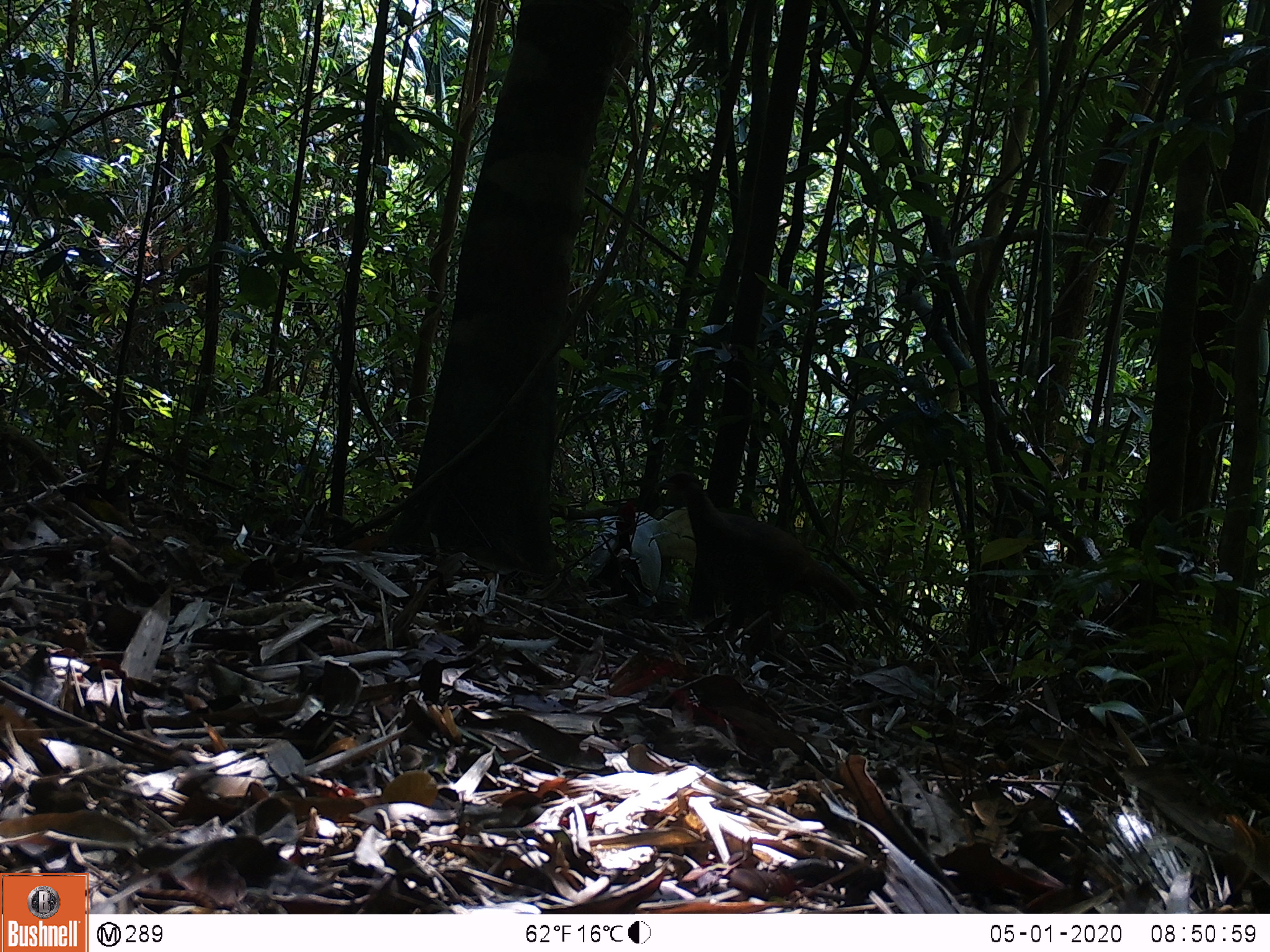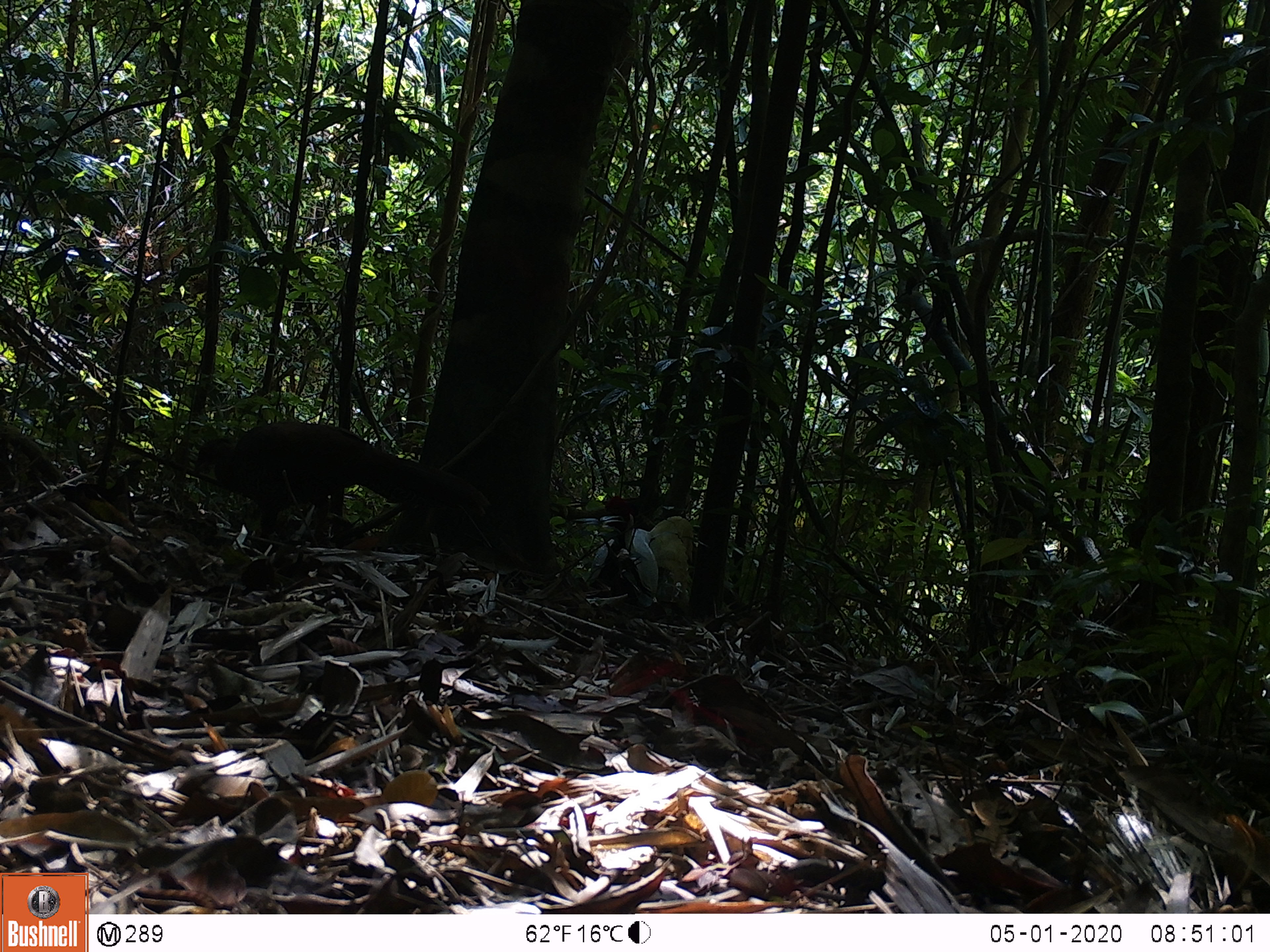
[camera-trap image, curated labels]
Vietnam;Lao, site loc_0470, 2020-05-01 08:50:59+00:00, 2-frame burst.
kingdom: Animalia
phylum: Chordata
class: Aves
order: Galliformes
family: Phasianidae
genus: Lophura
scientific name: Lophura nycthemera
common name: silver pheasant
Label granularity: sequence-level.